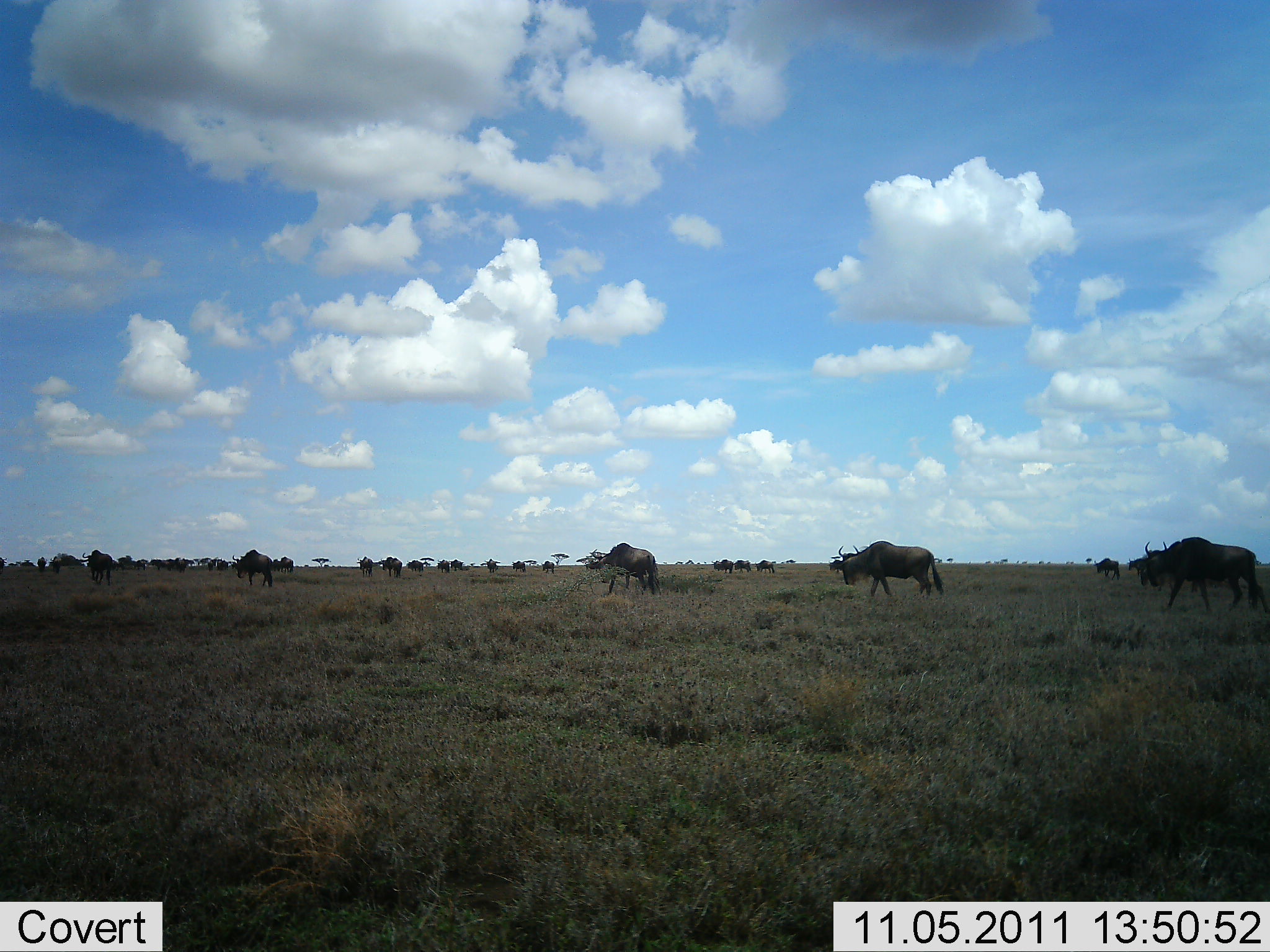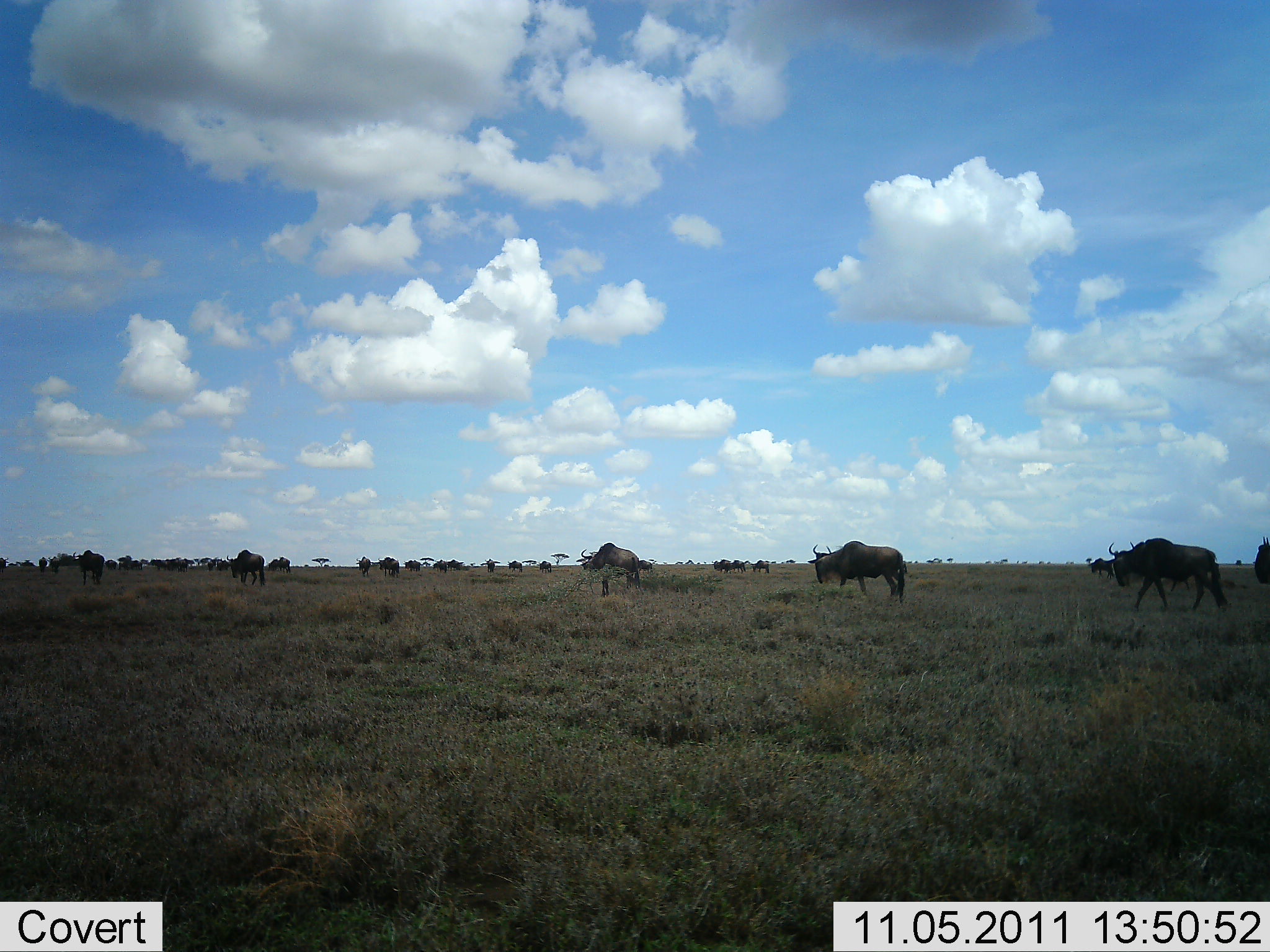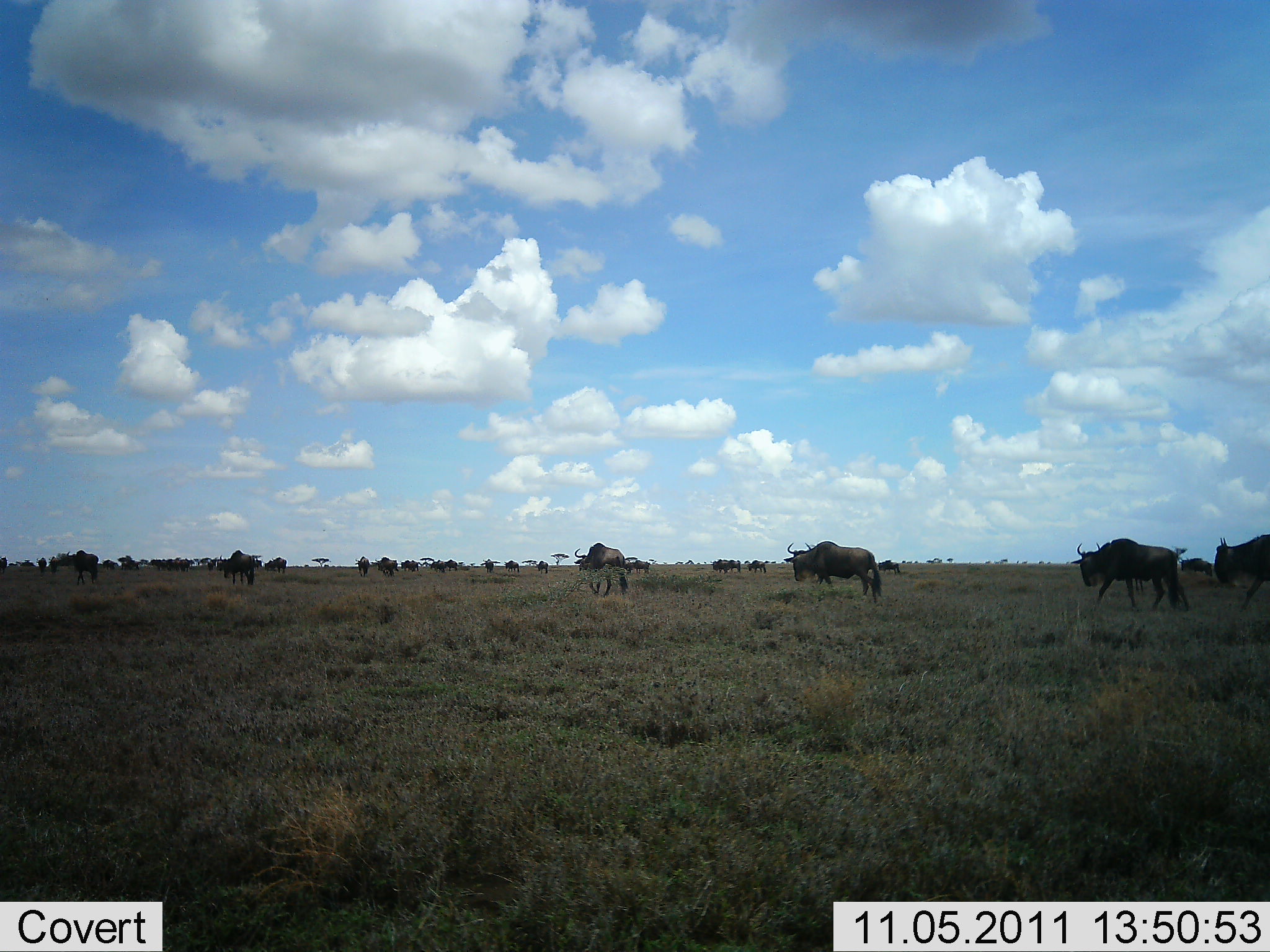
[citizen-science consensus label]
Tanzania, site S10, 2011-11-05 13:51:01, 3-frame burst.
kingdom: Animalia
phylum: Chordata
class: Mammalia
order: Artiodactyla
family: Bovidae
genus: Connochaetes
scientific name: Connochaetes taurinus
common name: blue wildebeest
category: wildebeest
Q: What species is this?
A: Wildebeest (blue wildebeest) (Connochaetes taurinus).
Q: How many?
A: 11-50.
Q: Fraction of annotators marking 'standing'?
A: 27%.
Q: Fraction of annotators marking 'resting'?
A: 0%.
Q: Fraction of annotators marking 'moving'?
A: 91%.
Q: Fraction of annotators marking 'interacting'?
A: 0%.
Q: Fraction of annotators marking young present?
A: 0%.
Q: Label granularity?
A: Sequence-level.